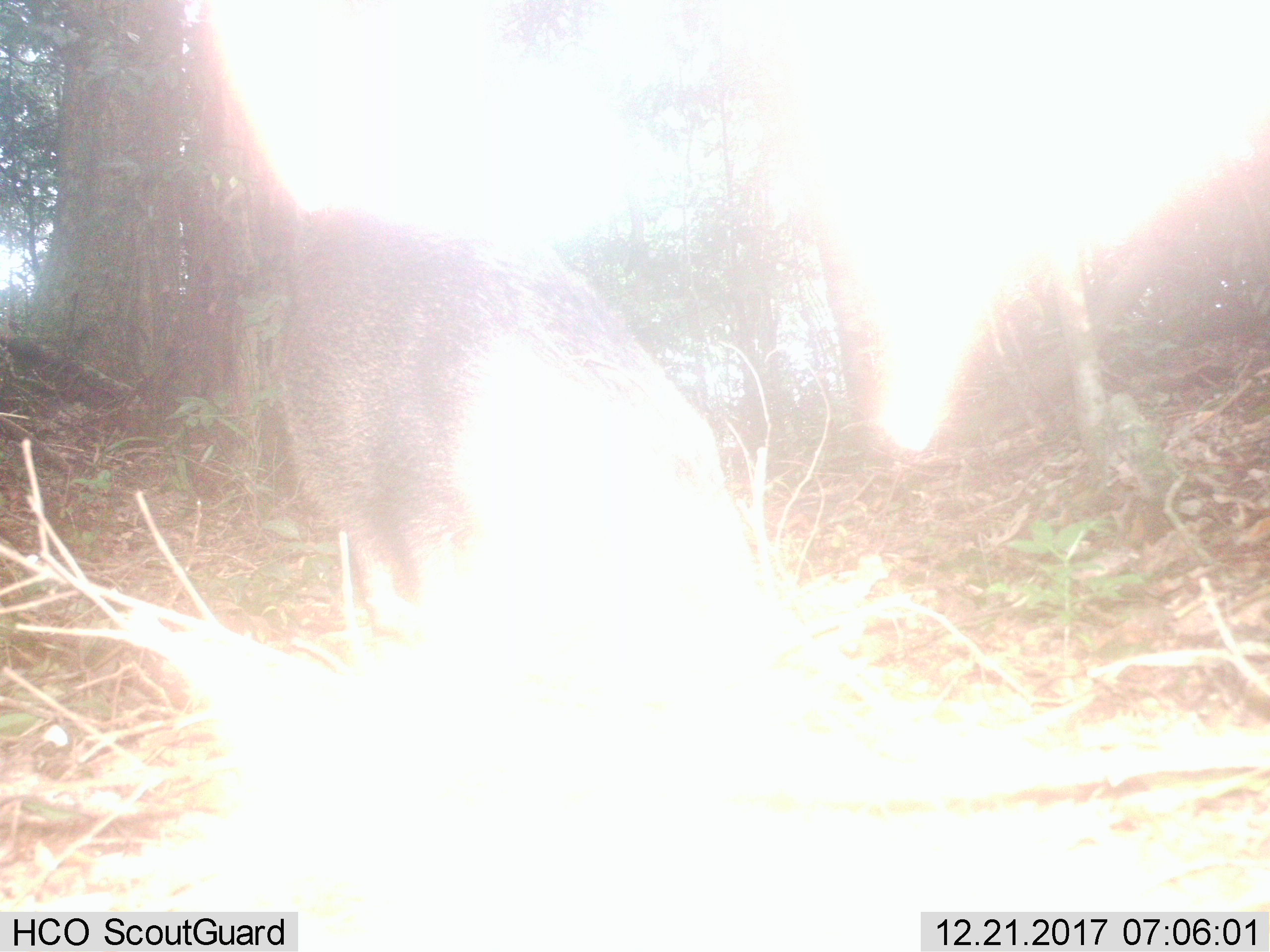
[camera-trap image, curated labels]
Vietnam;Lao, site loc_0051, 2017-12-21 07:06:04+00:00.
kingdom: Animalia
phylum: Chordata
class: Mammalia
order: Artiodactyla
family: Suidae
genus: Sus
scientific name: Sus scrofa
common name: eurasian wild pig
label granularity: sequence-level